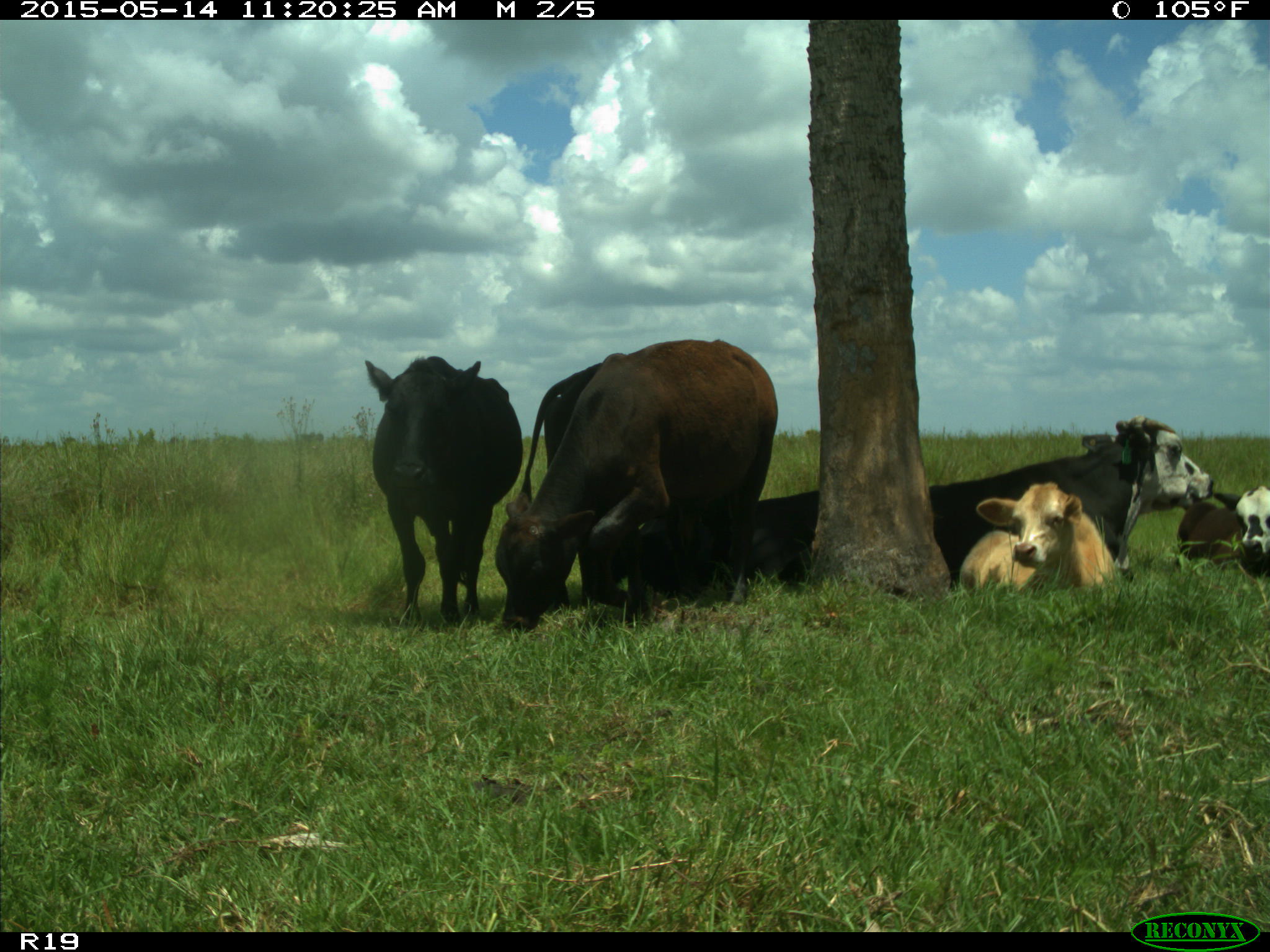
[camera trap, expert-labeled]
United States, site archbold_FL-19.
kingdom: Animalia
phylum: Chordata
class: Mammalia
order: Artiodactyla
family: Bovidae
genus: Bos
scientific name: Bos taurus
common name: domestic cow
Bos taurus (domestic cow).